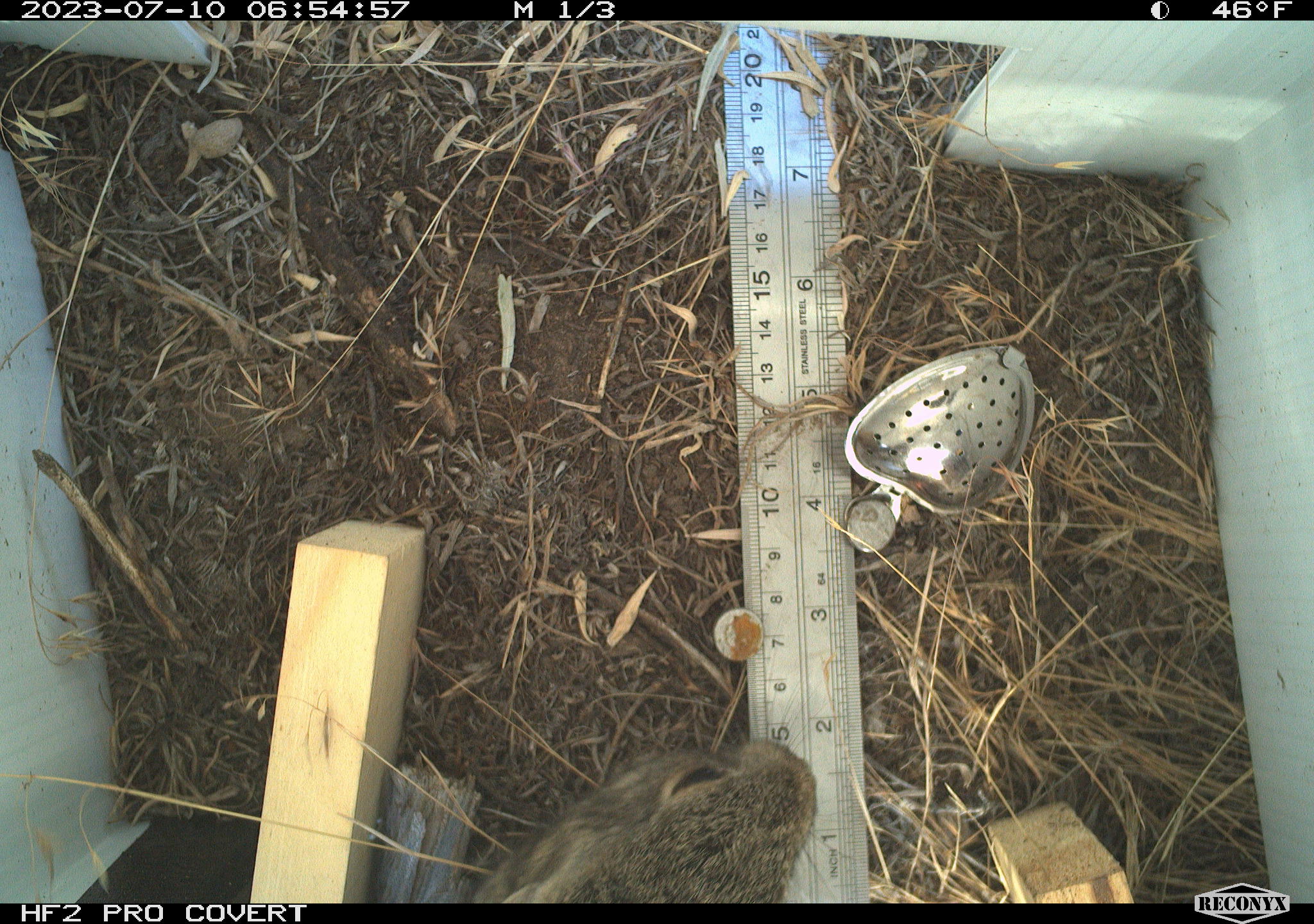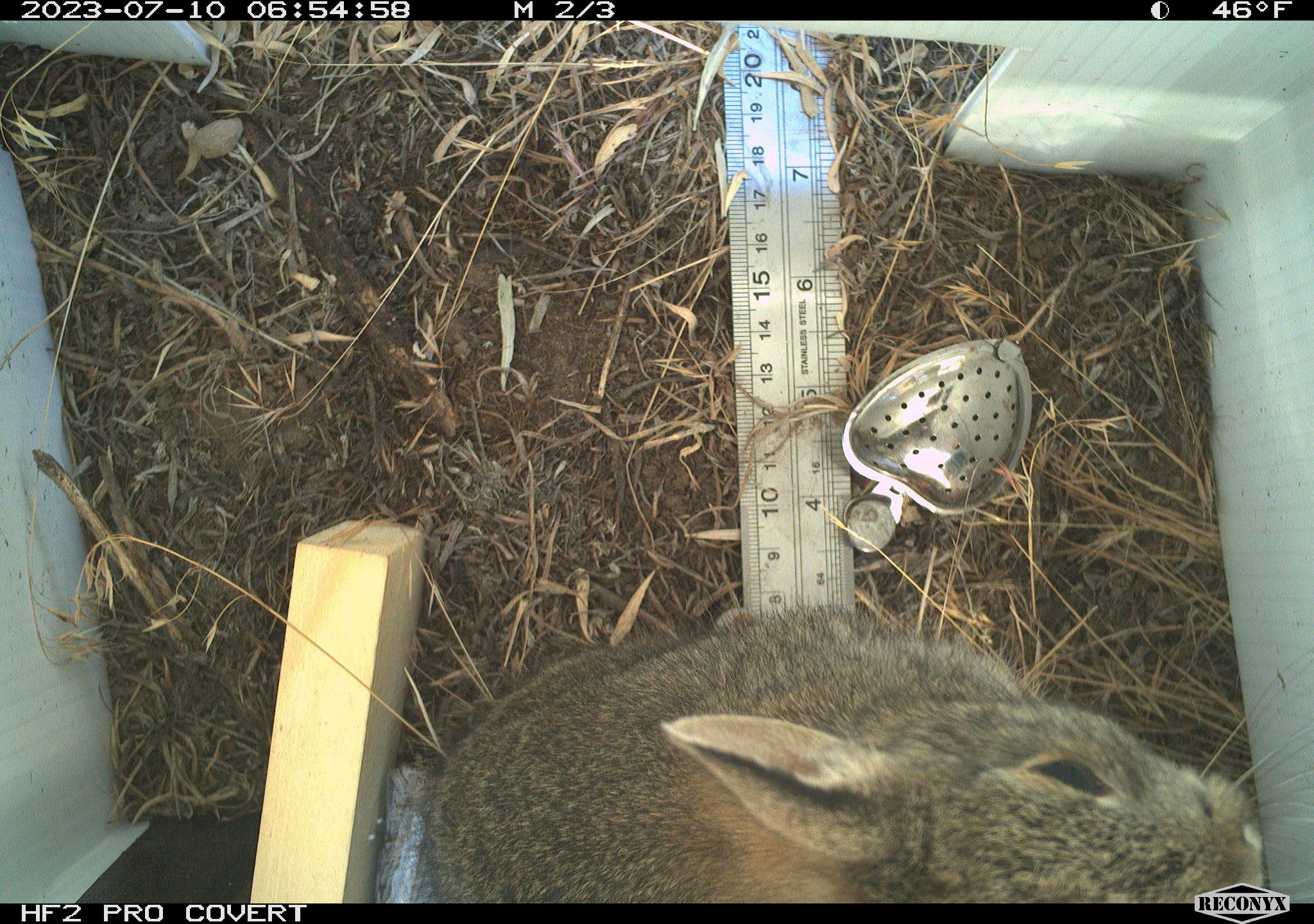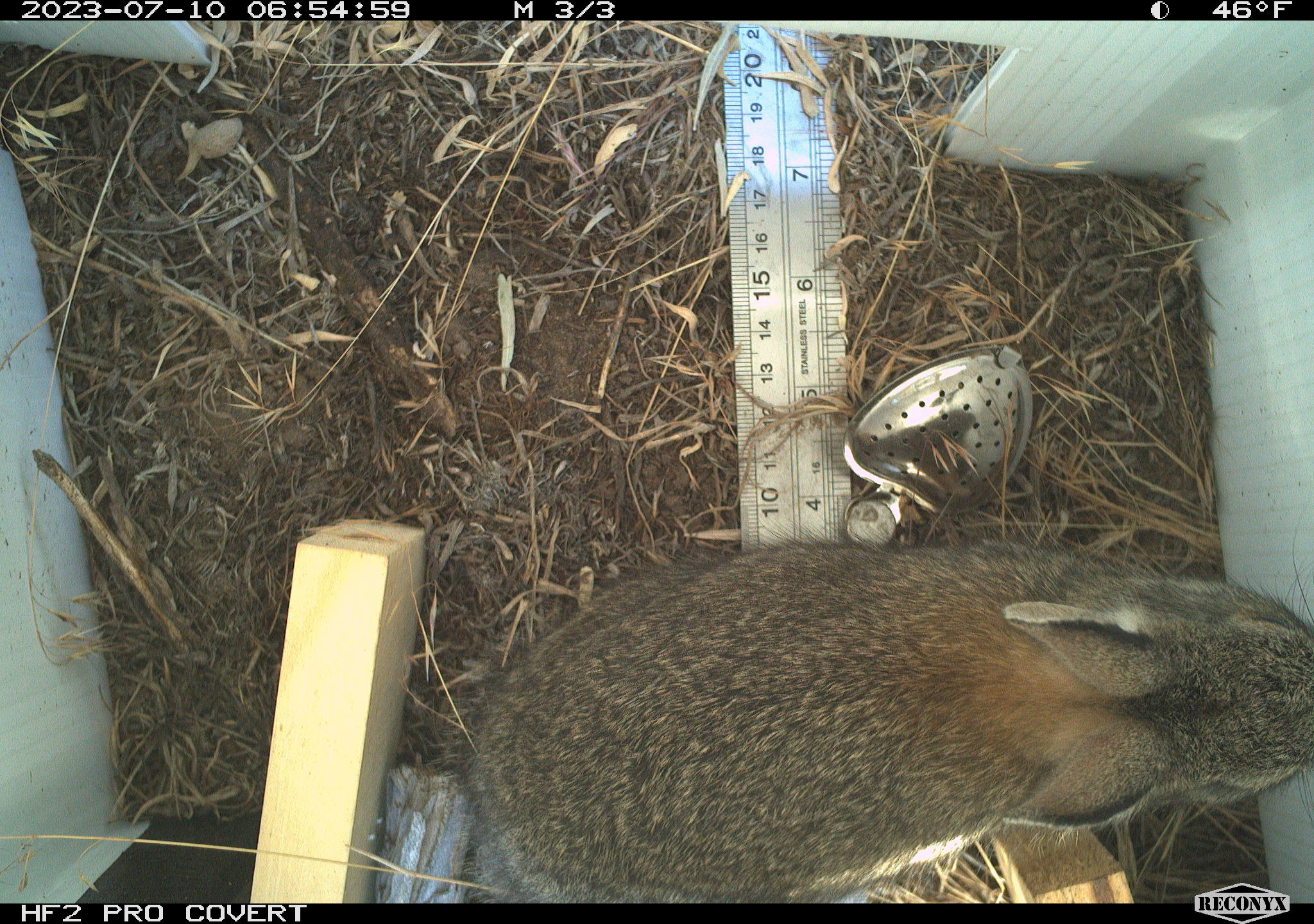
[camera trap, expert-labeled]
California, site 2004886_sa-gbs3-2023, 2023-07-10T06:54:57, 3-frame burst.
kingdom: Animalia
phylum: Chordata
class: Mammalia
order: Lagomorpha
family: Leporidae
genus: Sylvilagus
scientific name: Sylvilagus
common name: cottontail rabbits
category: sylvilagus species